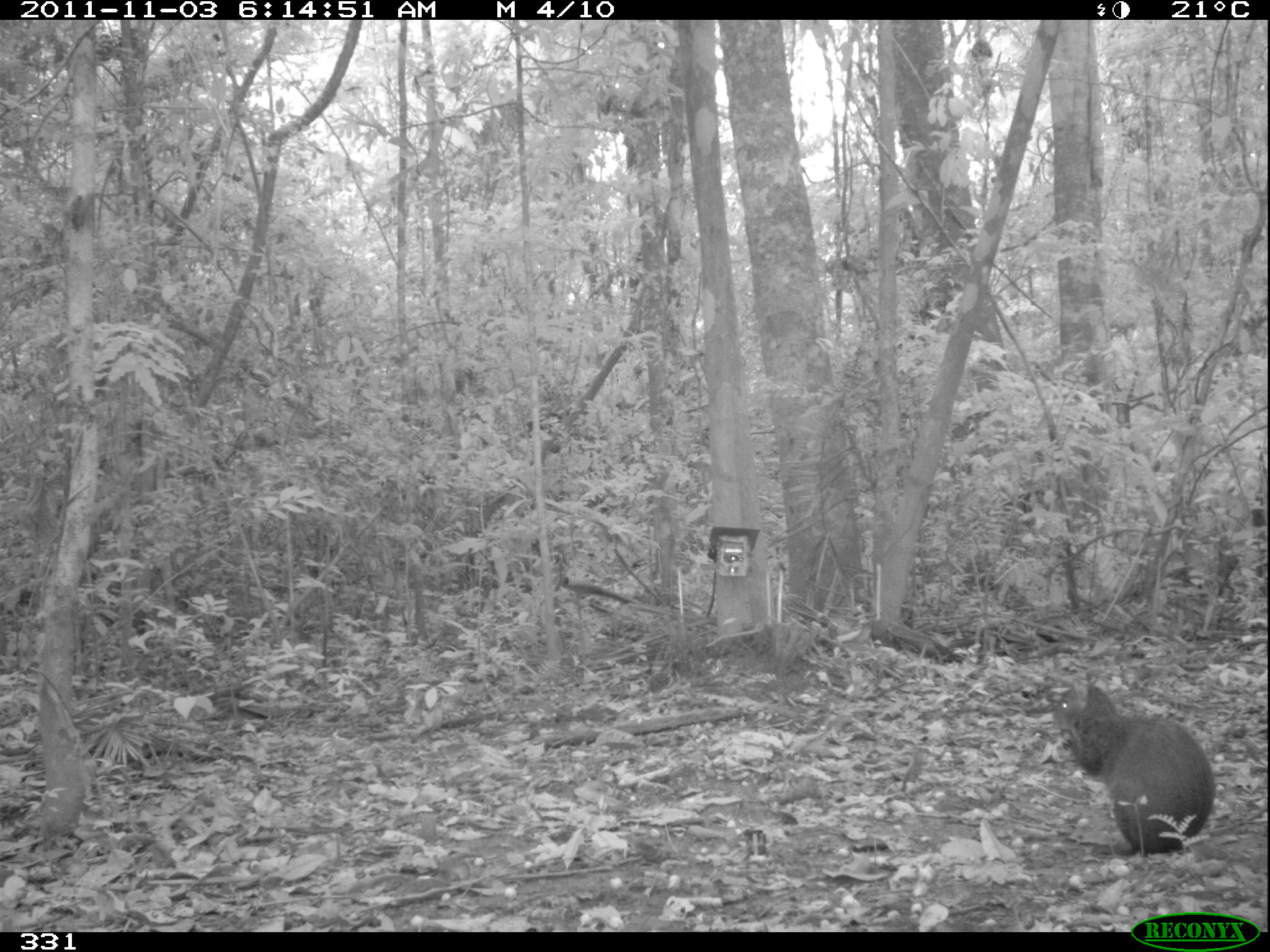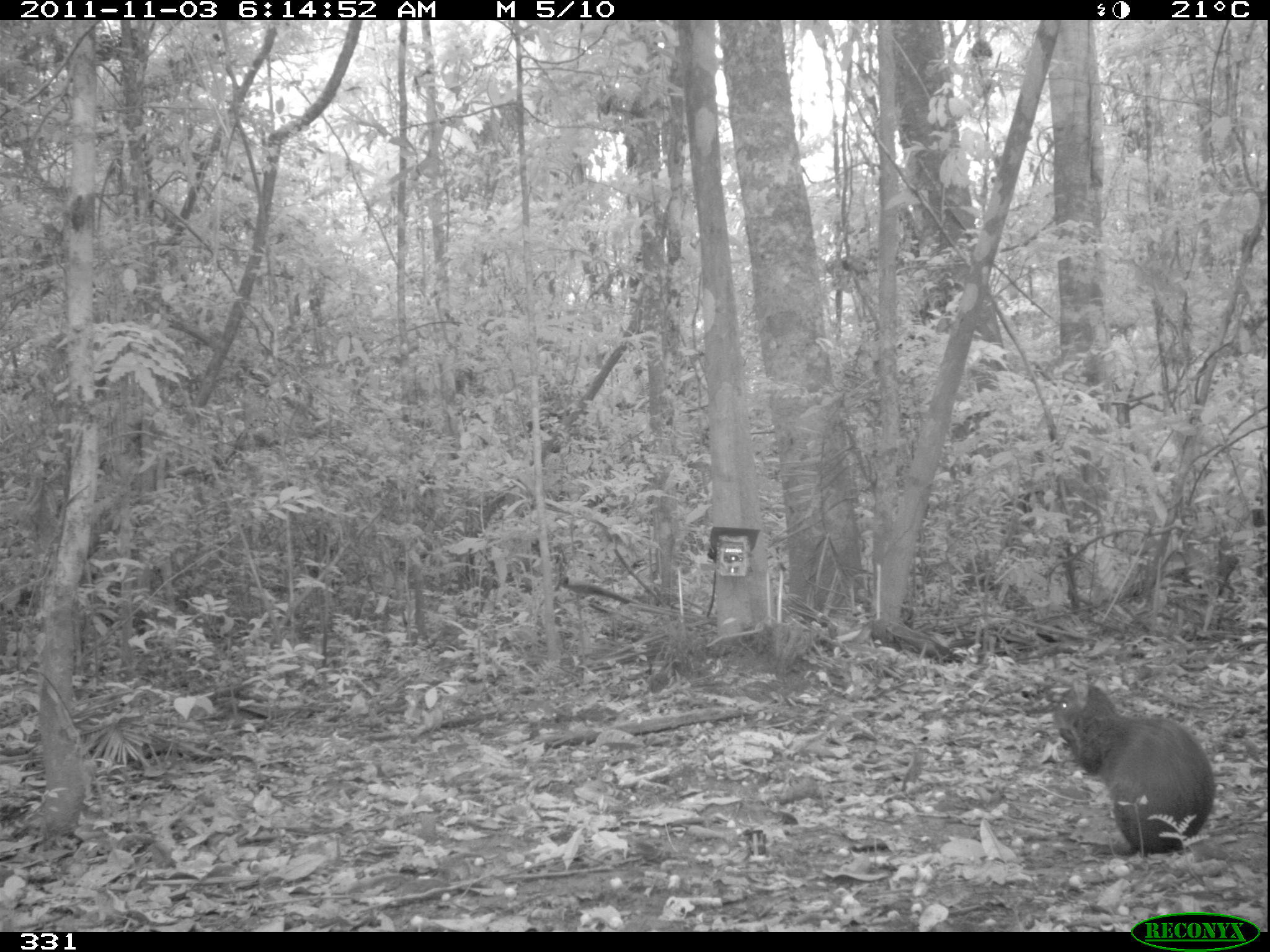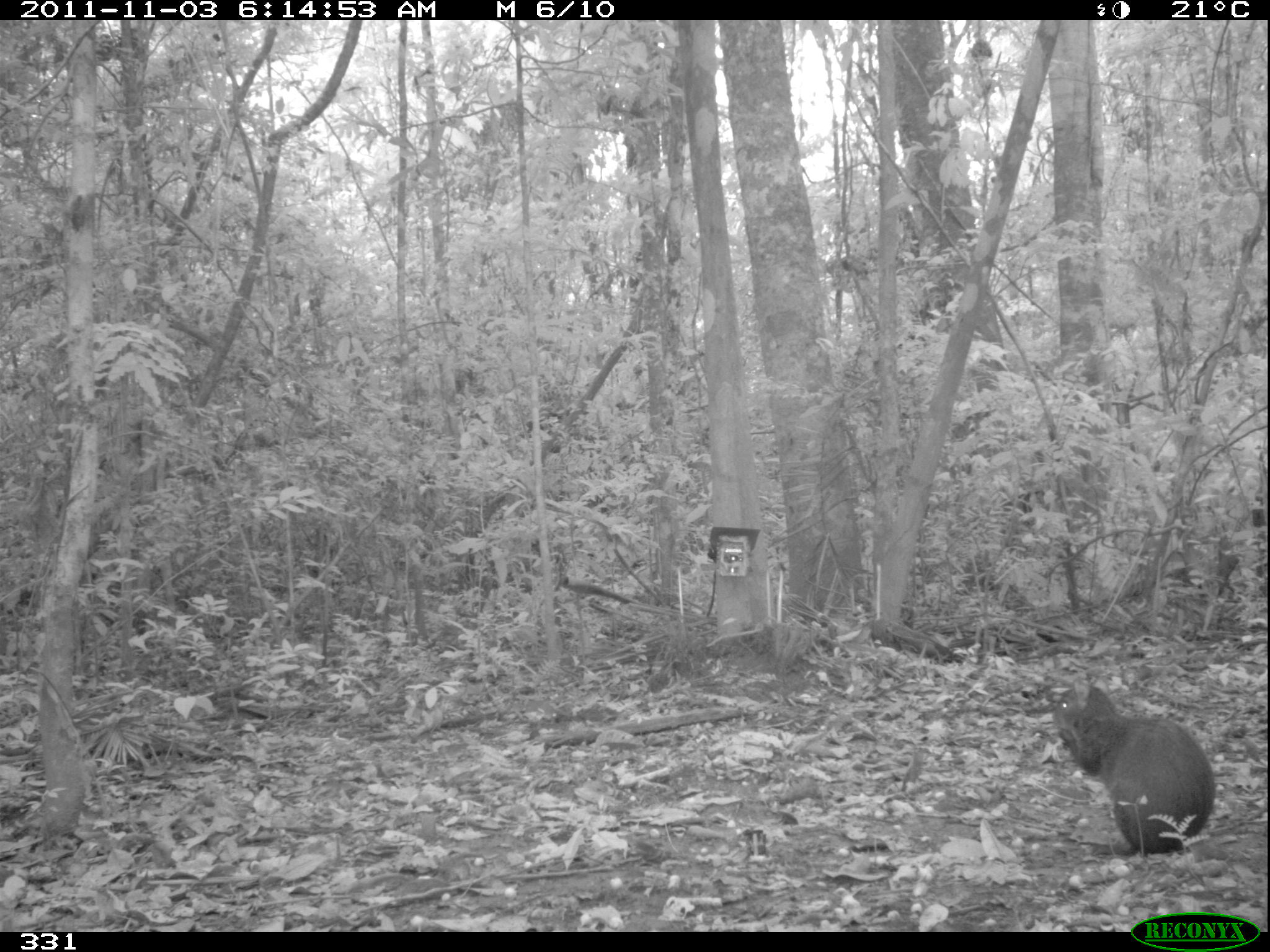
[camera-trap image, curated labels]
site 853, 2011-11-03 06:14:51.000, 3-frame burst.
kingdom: Animalia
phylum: Chordata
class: Mammalia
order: Rodentia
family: Dasyproctidae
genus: Dasyprocta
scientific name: Dasyprocta punctata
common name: central american agouti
Dasyprocta punctata (central american agouti).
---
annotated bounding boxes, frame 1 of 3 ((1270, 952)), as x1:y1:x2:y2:
dasyprocta punctata: 1050:683:1216:856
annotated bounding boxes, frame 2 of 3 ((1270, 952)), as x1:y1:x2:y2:
dasyprocta punctata: 1049:681:1216:854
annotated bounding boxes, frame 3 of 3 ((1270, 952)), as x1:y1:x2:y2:
dasyprocta punctata: 1050:682:1215:853